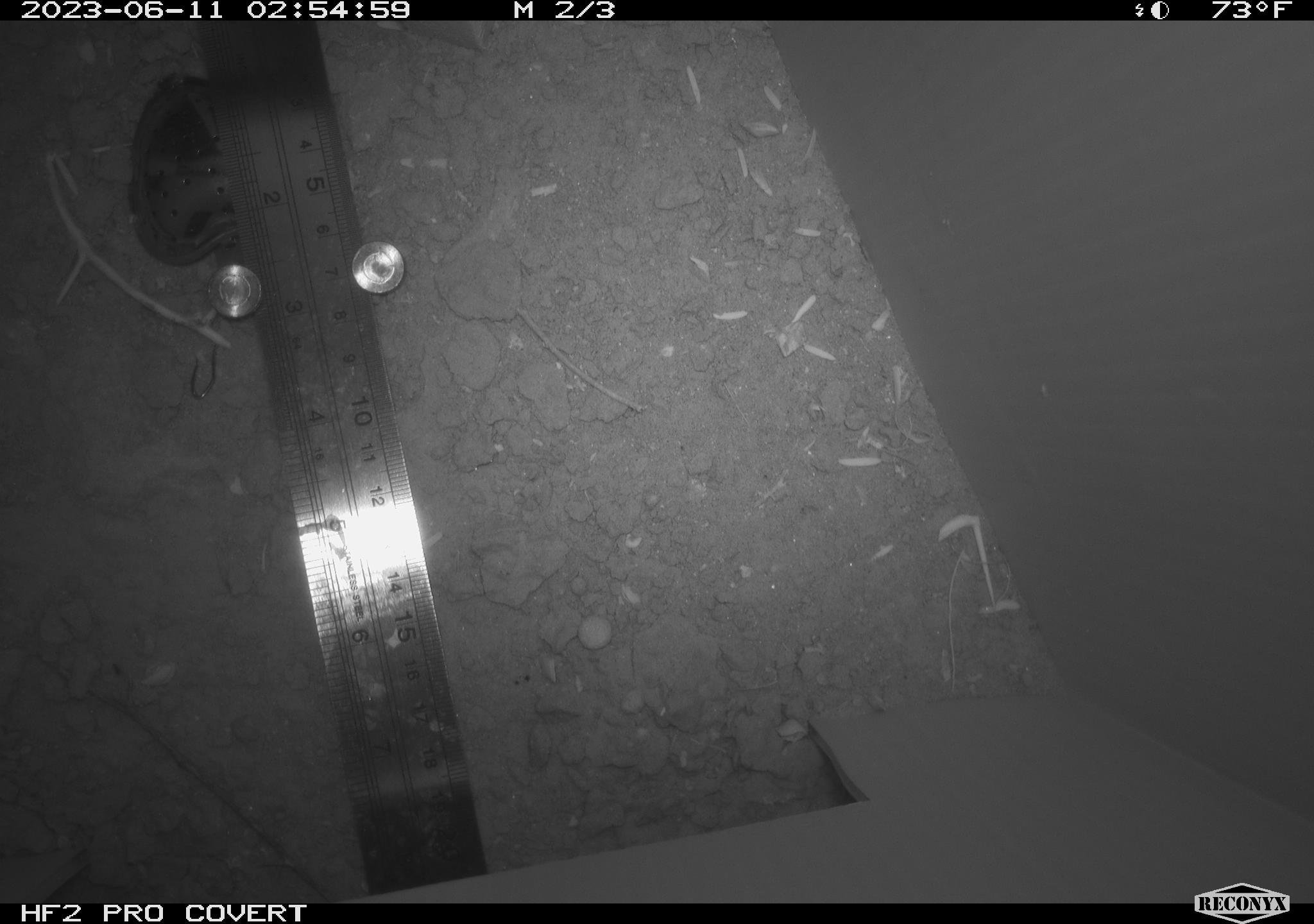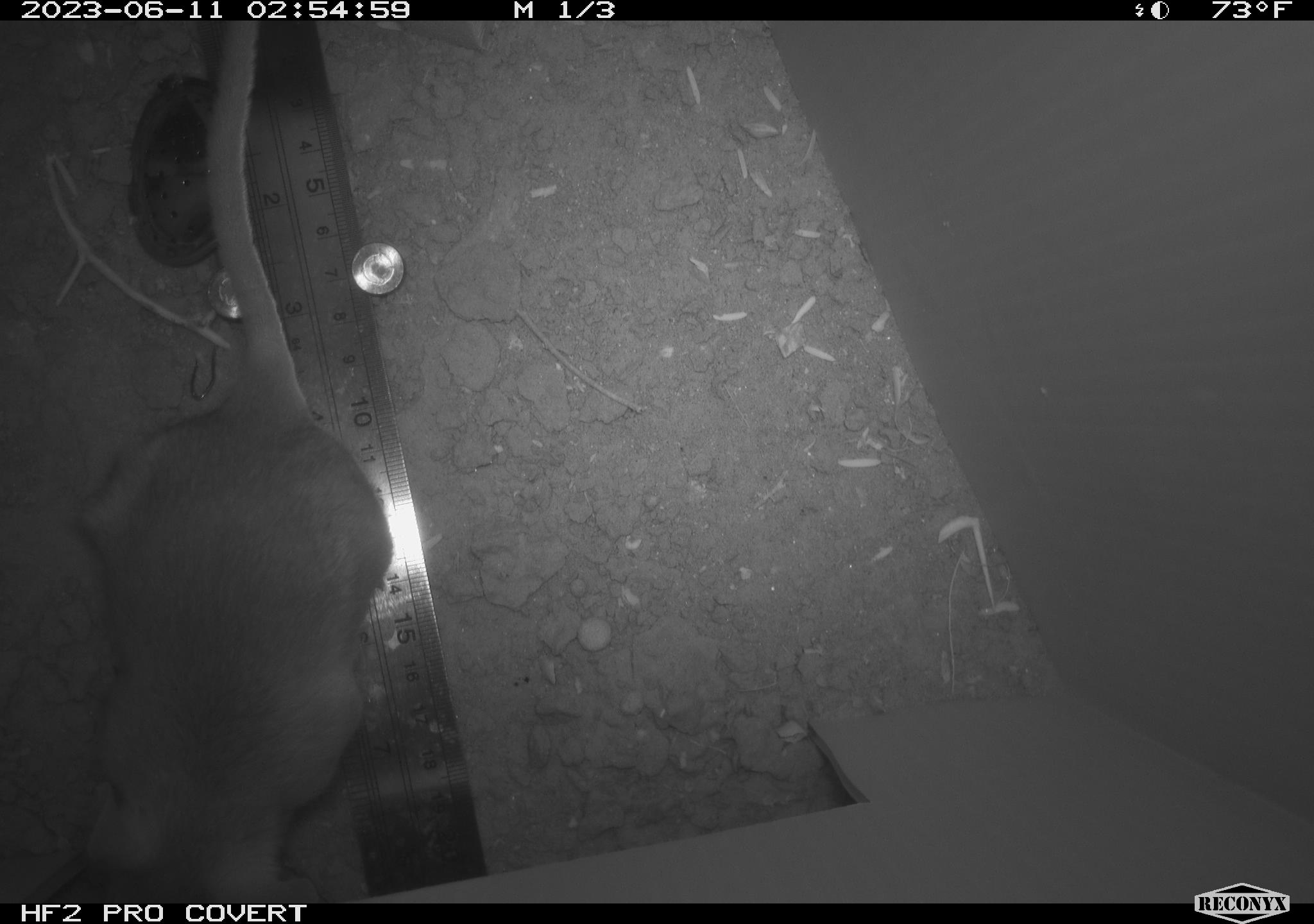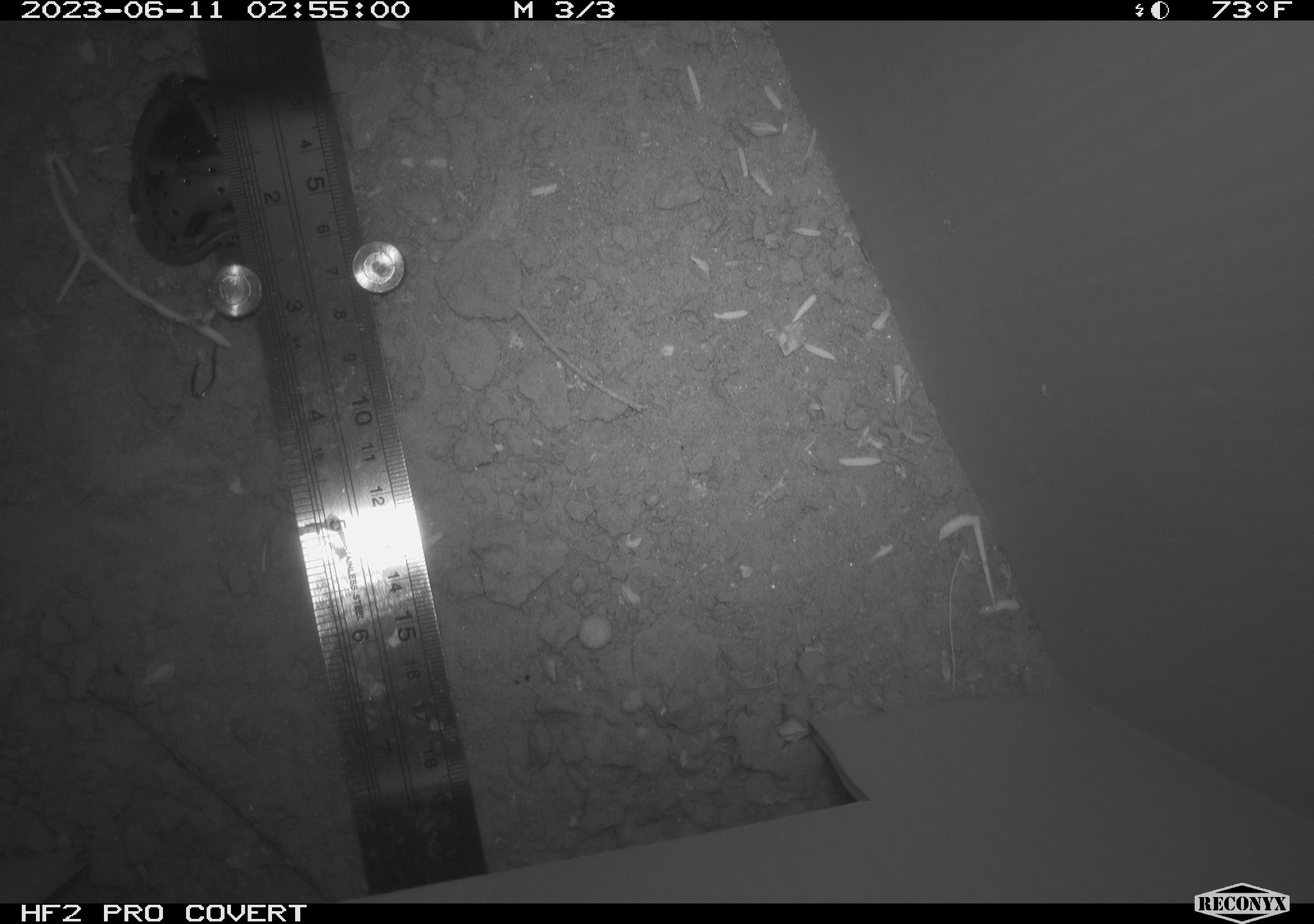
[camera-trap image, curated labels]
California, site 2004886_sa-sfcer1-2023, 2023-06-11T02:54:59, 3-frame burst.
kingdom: Animalia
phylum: Chordata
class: Mammalia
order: Rodentia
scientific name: Rodentia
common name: mouse species